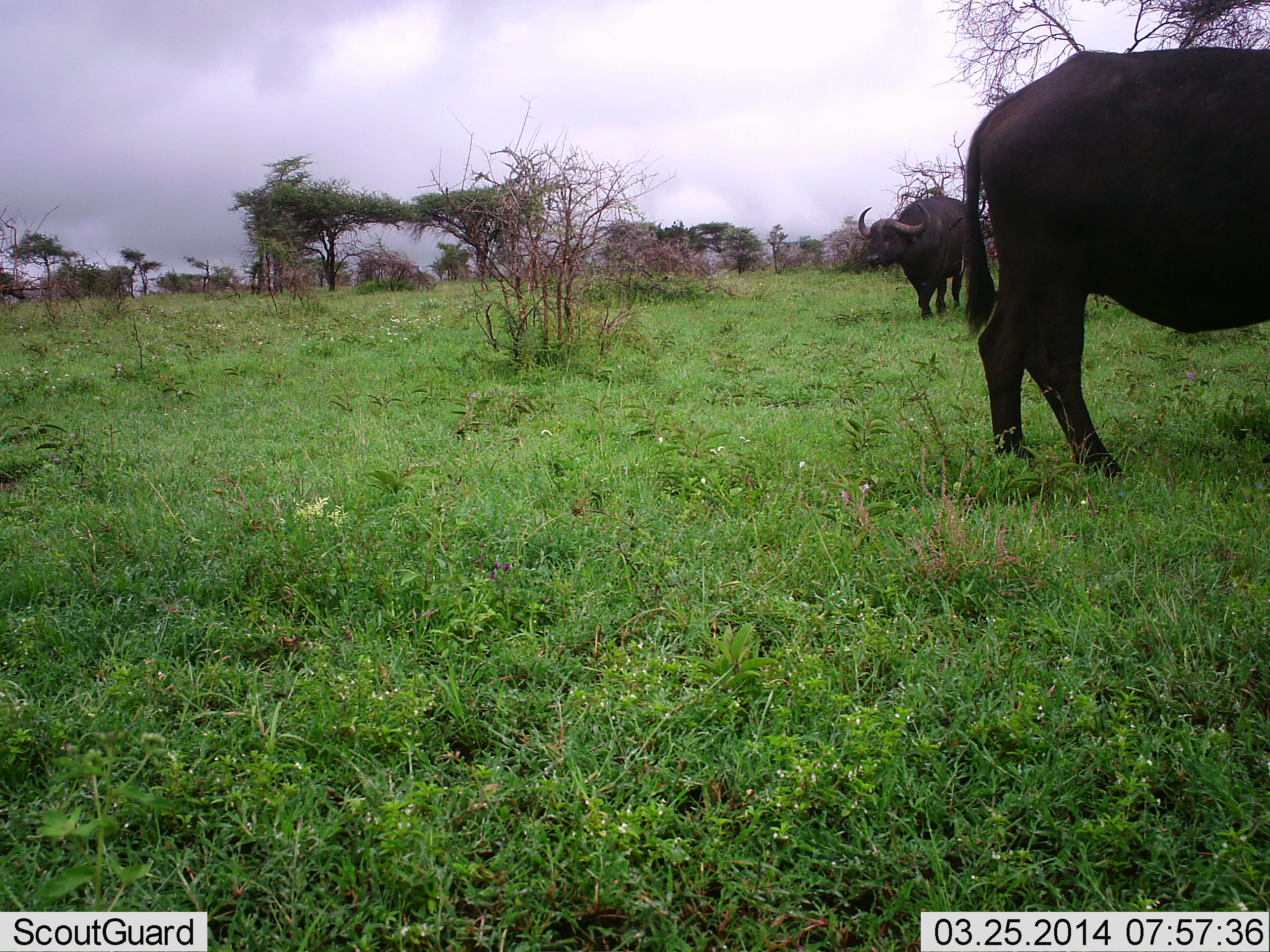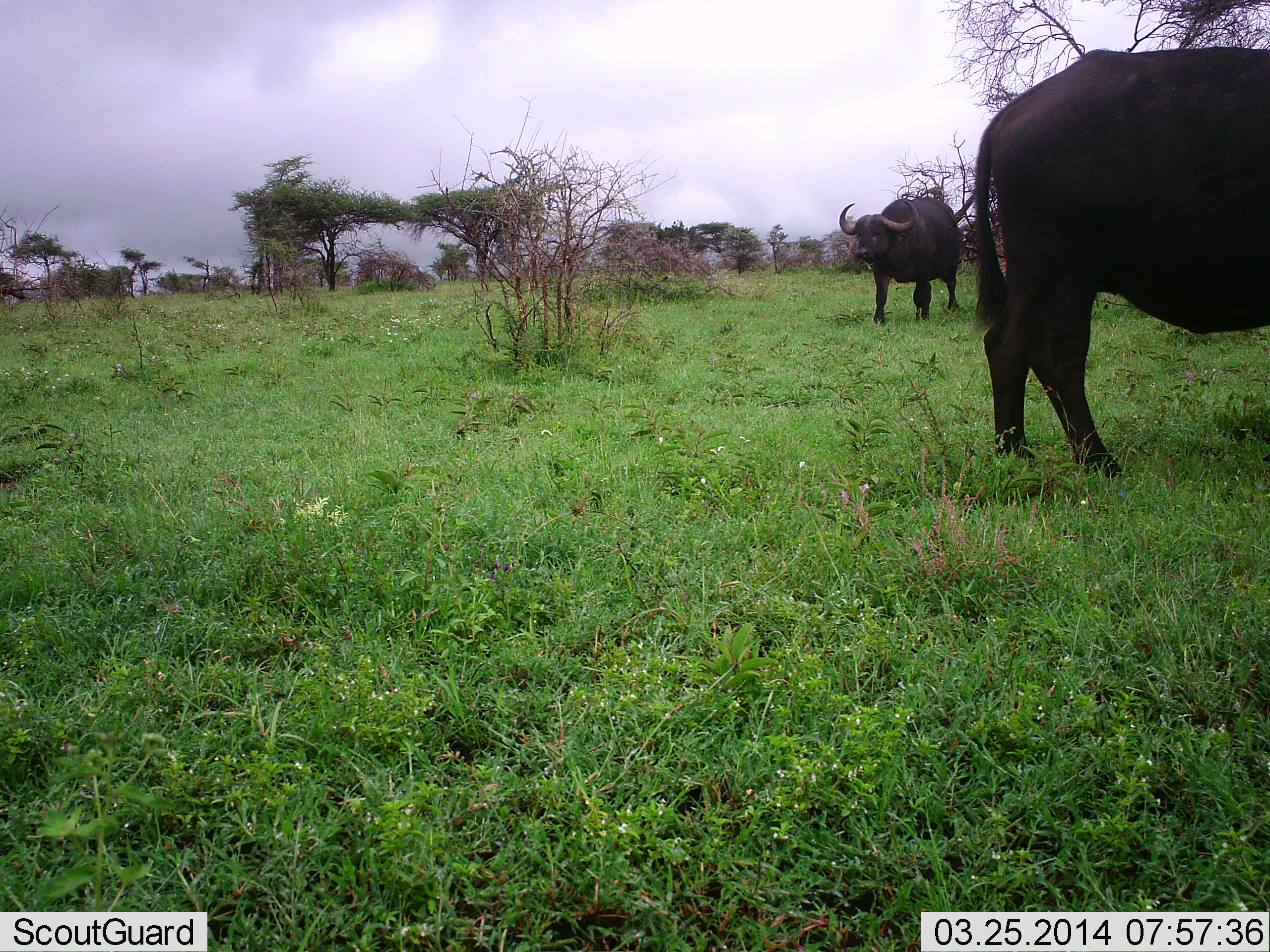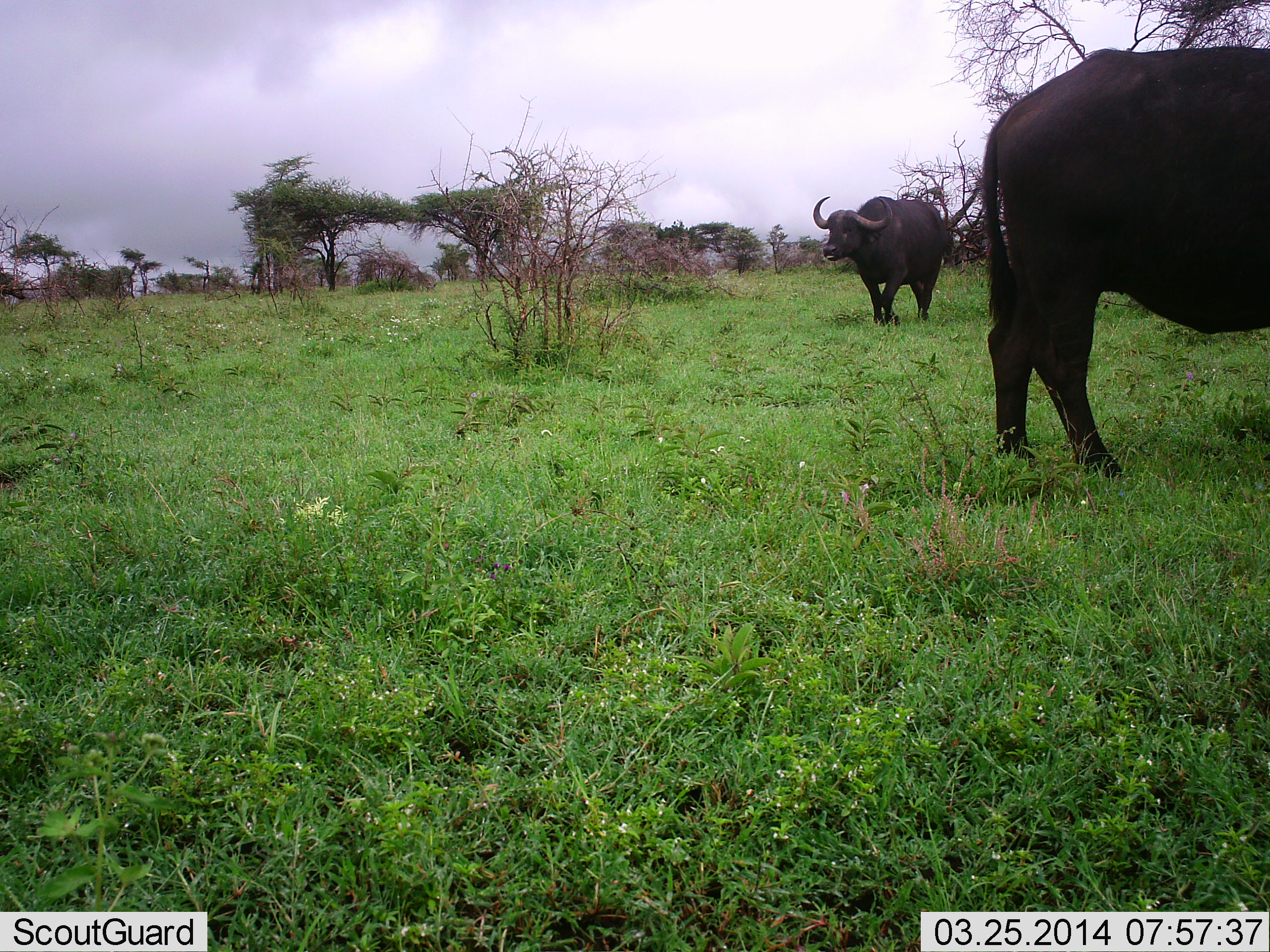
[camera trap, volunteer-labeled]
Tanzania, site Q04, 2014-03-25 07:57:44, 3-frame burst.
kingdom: Animalia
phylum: Chordata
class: Mammalia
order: Artiodactyla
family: Bovidae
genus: Syncerus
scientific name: Syncerus caffer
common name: cape buffalo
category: buffalo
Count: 2.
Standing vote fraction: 70%.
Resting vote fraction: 10%.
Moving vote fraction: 80%.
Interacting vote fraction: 0%.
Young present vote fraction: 0%.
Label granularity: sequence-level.